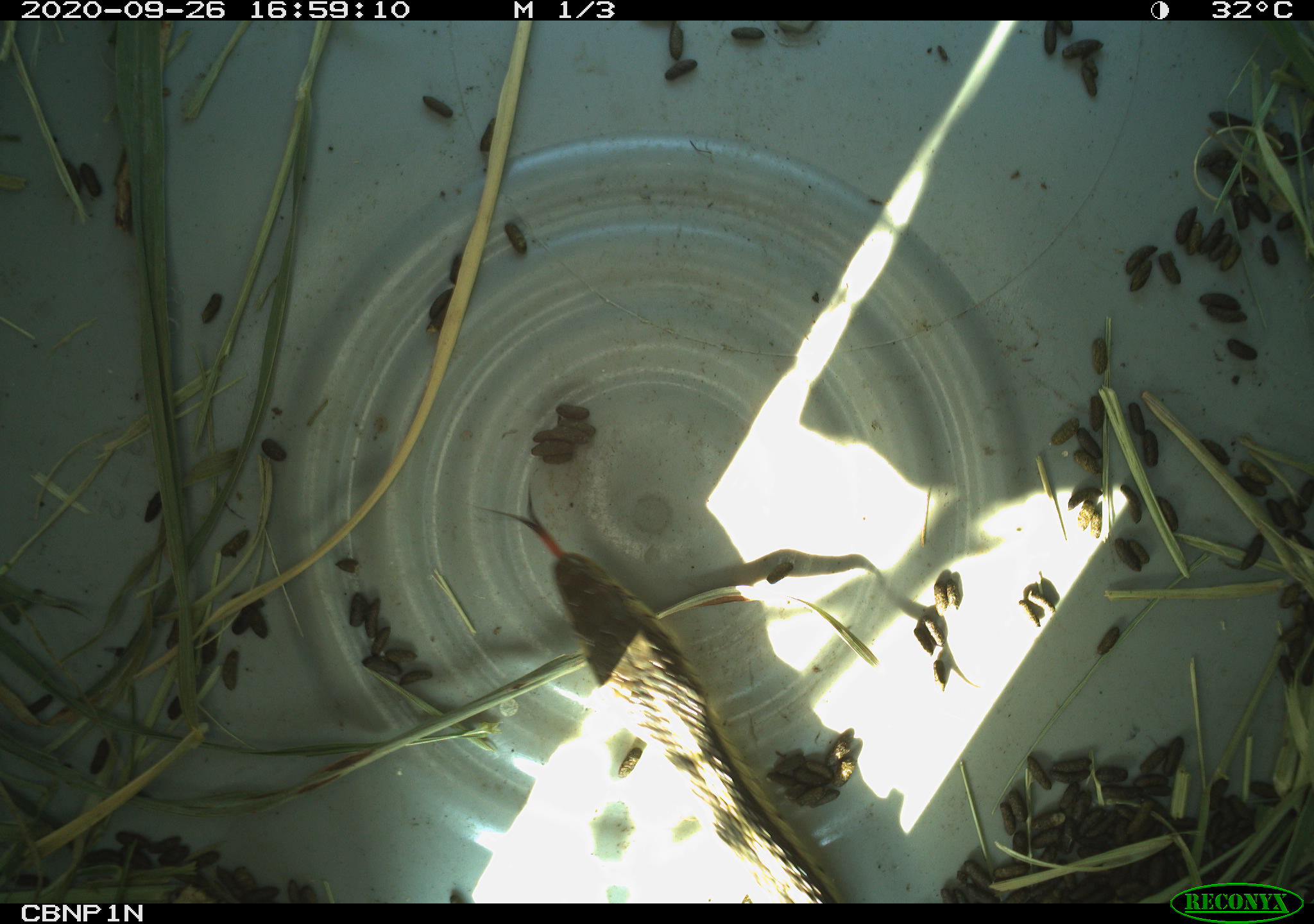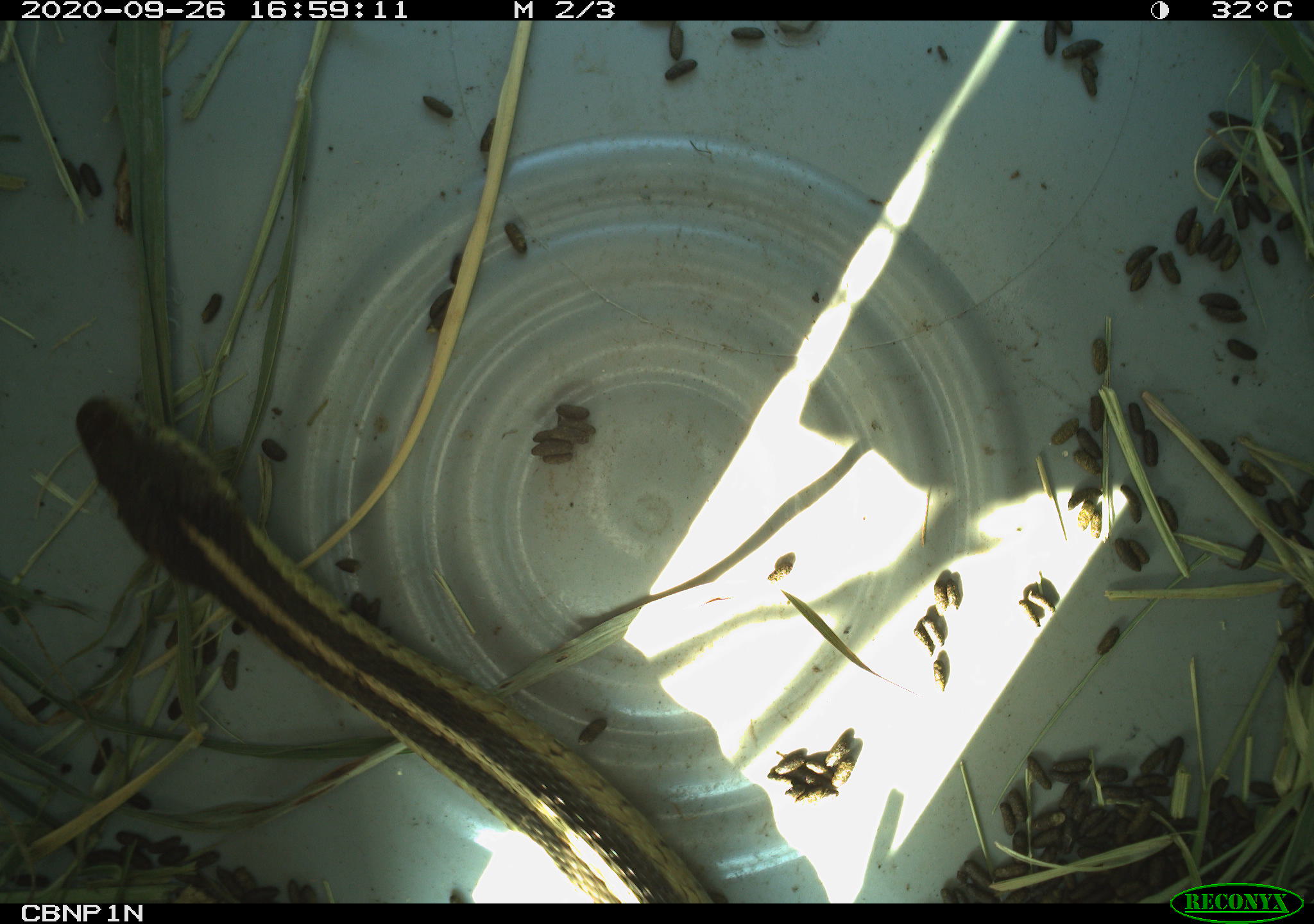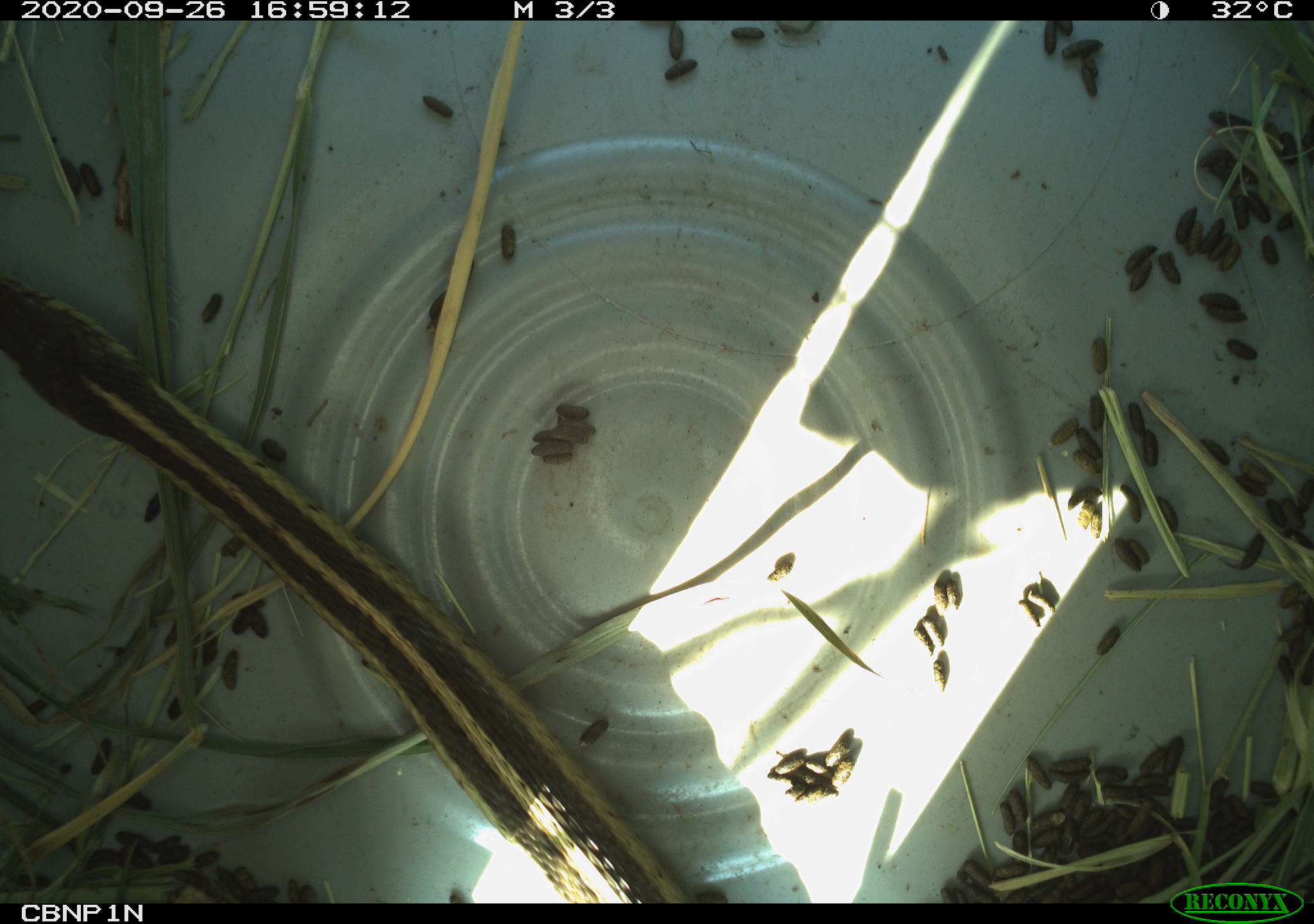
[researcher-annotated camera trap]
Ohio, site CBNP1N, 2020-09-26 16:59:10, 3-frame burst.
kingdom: Animalia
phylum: Chordata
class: Reptilia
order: Squamata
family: Colubridae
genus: Thamnophis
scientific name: Thamnophis sirtalis sirtalis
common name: eastern gartersnake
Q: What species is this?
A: Eastern gartersnake (Thamnophis sirtalis sirtalis).